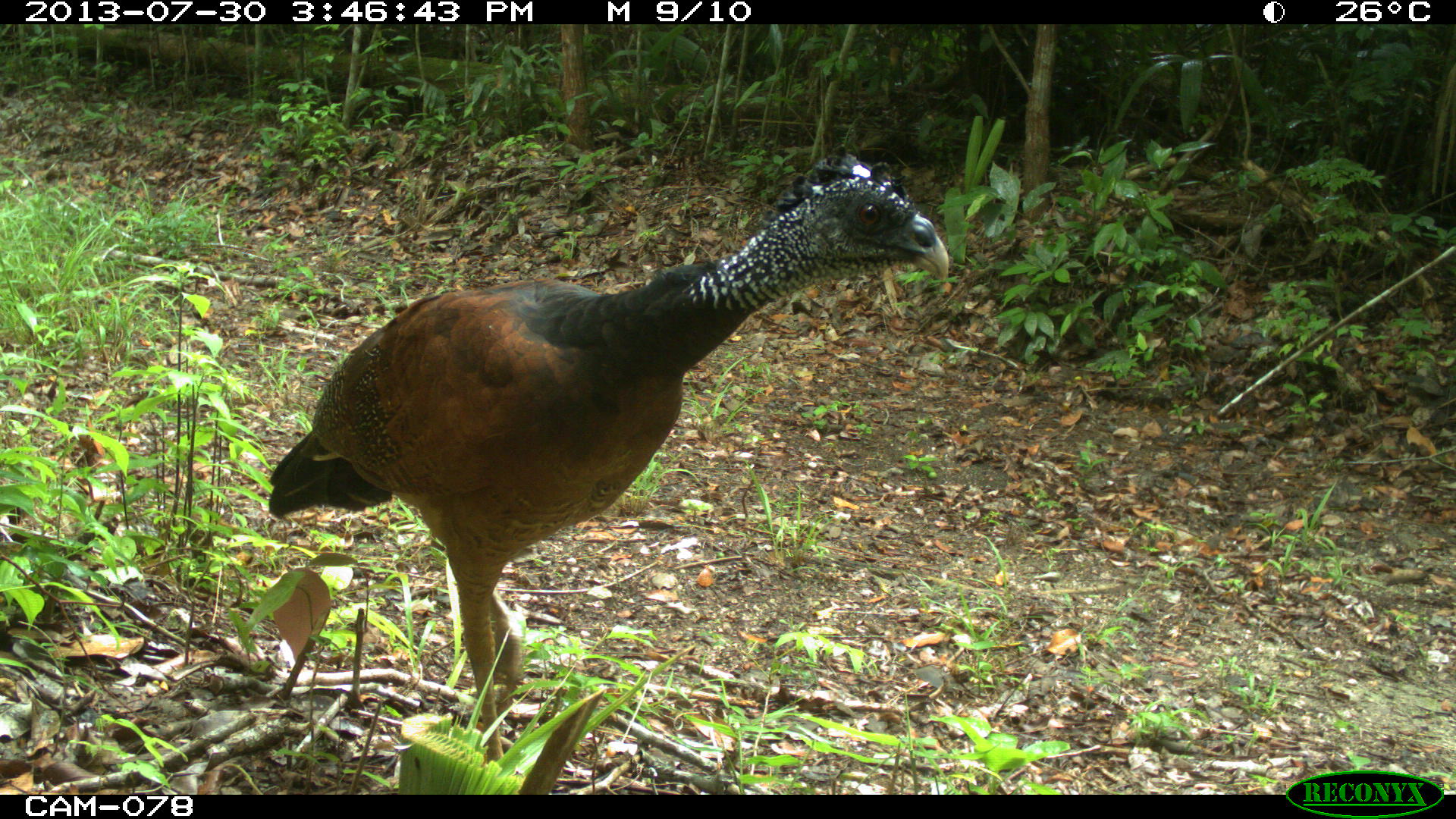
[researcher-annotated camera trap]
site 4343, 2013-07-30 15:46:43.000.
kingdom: Animalia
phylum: Chordata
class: Aves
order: Galliformes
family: Cracidae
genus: Crax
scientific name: Crax rubra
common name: great curassow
Crax rubra (great curassow), count 1, sex female.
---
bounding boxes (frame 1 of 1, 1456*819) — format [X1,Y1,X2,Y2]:
crax rubra: [268,144,949,791]